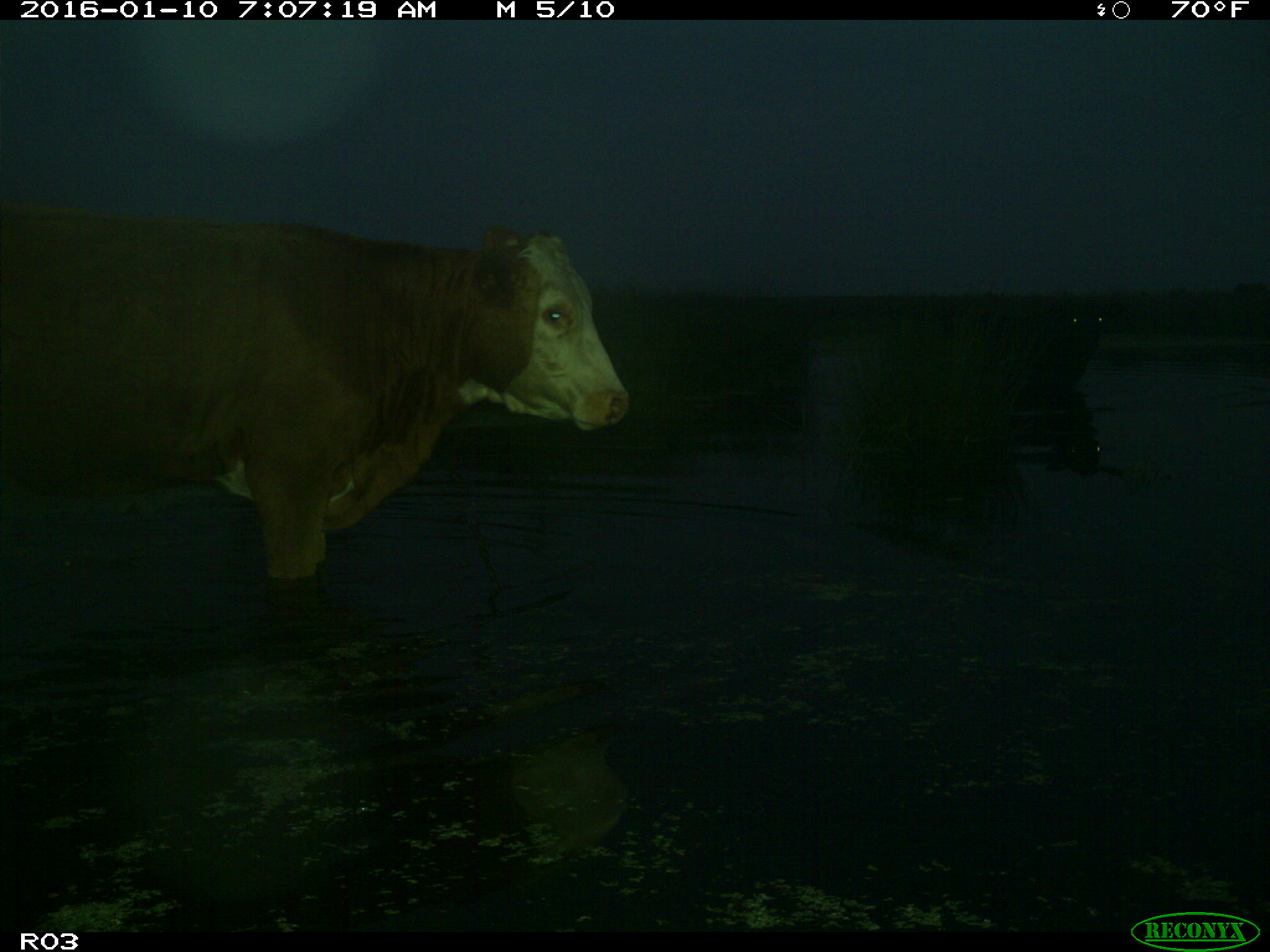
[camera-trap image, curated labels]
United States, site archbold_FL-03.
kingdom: Animalia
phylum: Chordata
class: Mammalia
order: Artiodactyla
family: Bovidae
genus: Bos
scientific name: Bos taurus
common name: domestic cow